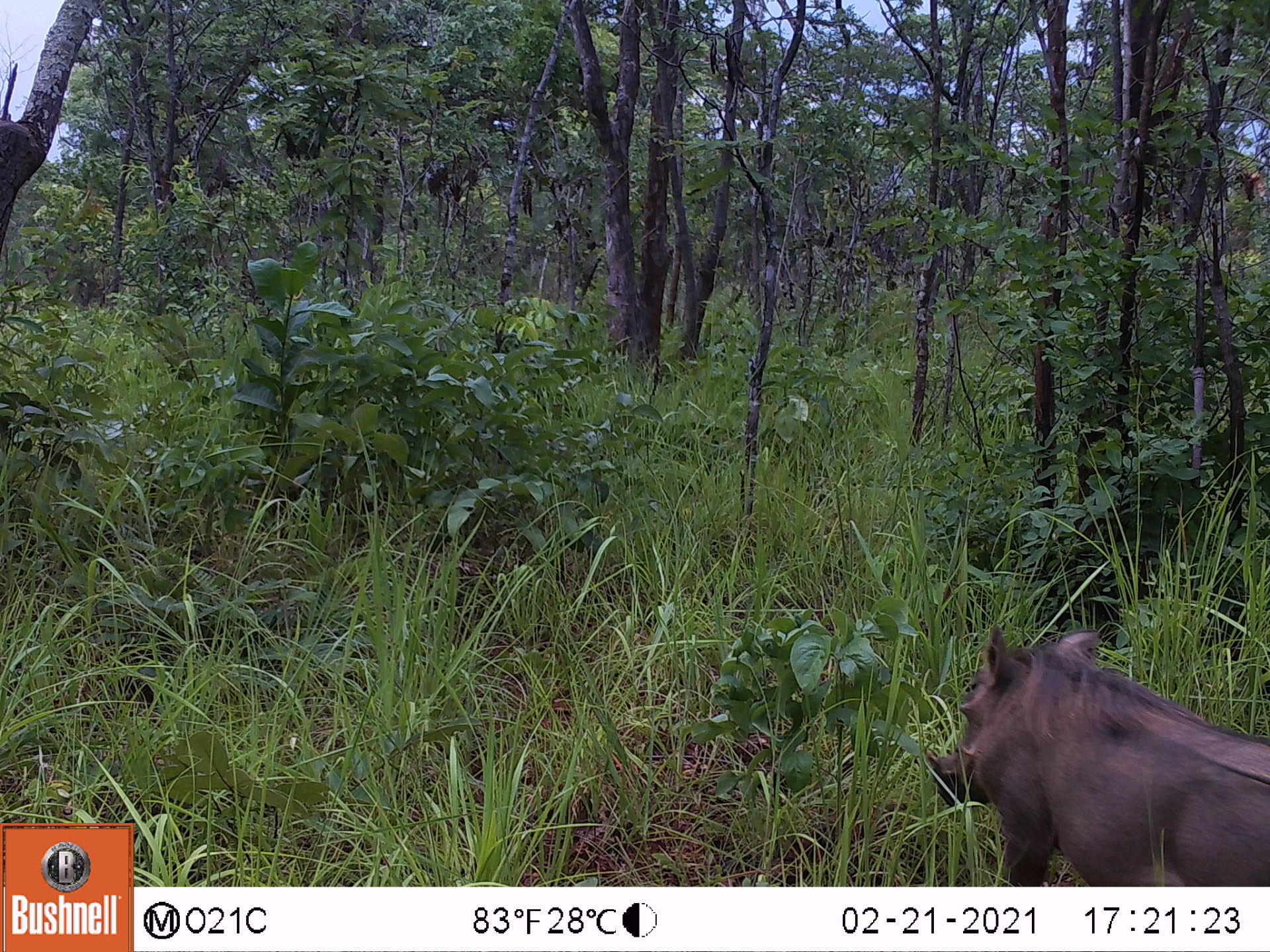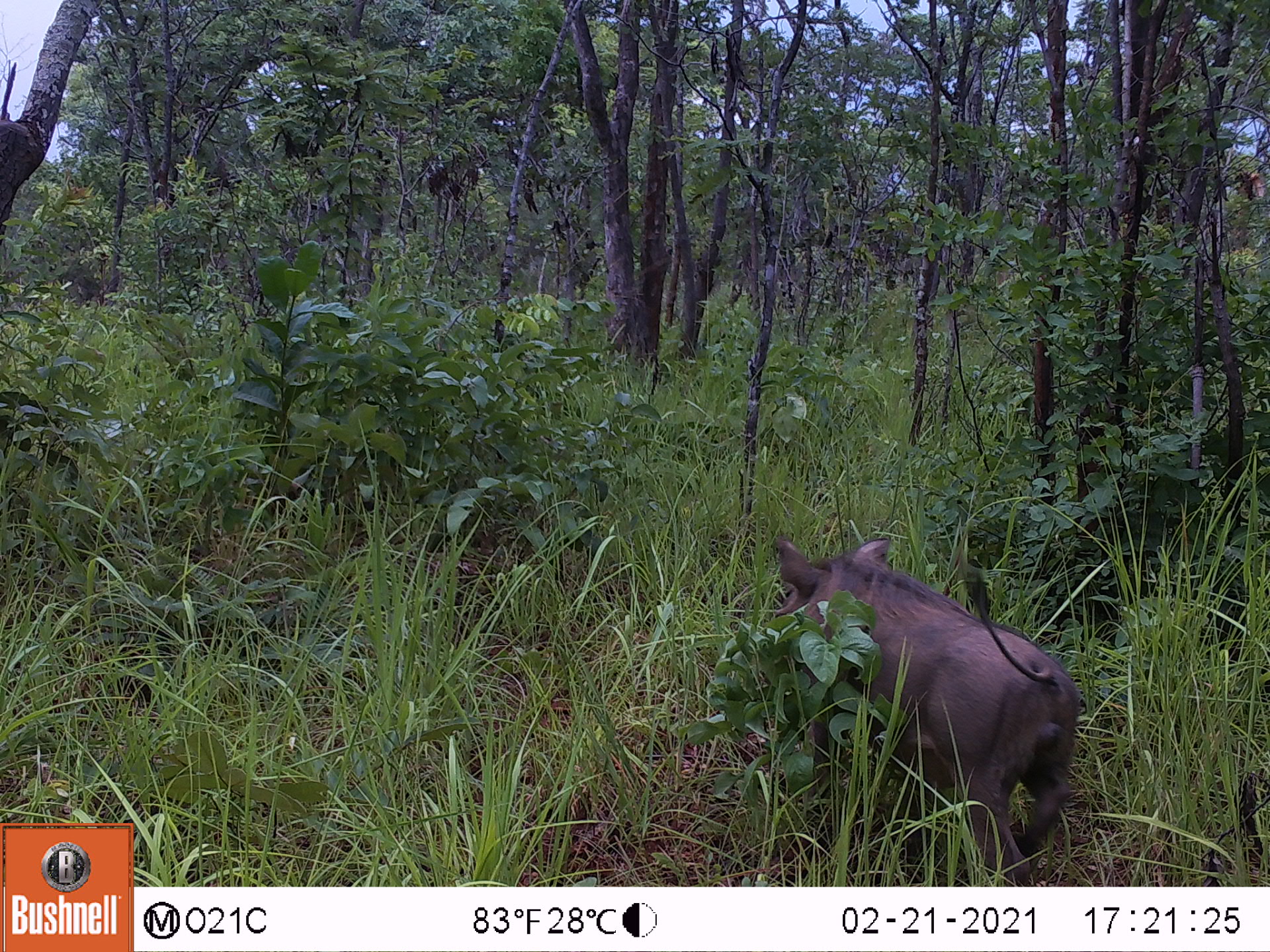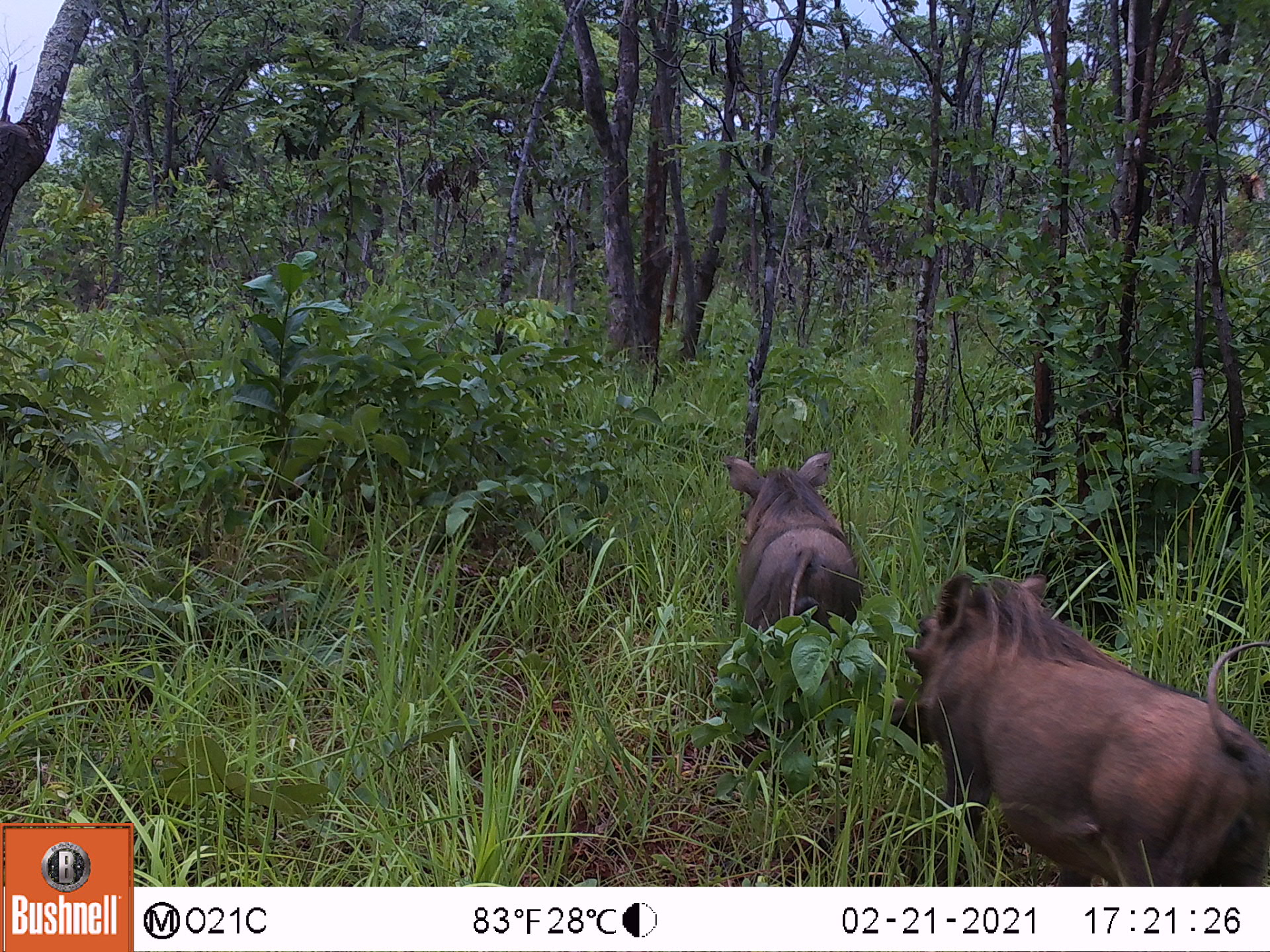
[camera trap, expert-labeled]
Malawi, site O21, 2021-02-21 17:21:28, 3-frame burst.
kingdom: Animalia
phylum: Chordata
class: Mammalia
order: Artiodactyla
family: Suidae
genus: Phacochoerus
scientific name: Phacochoerus africanus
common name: common warthog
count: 1